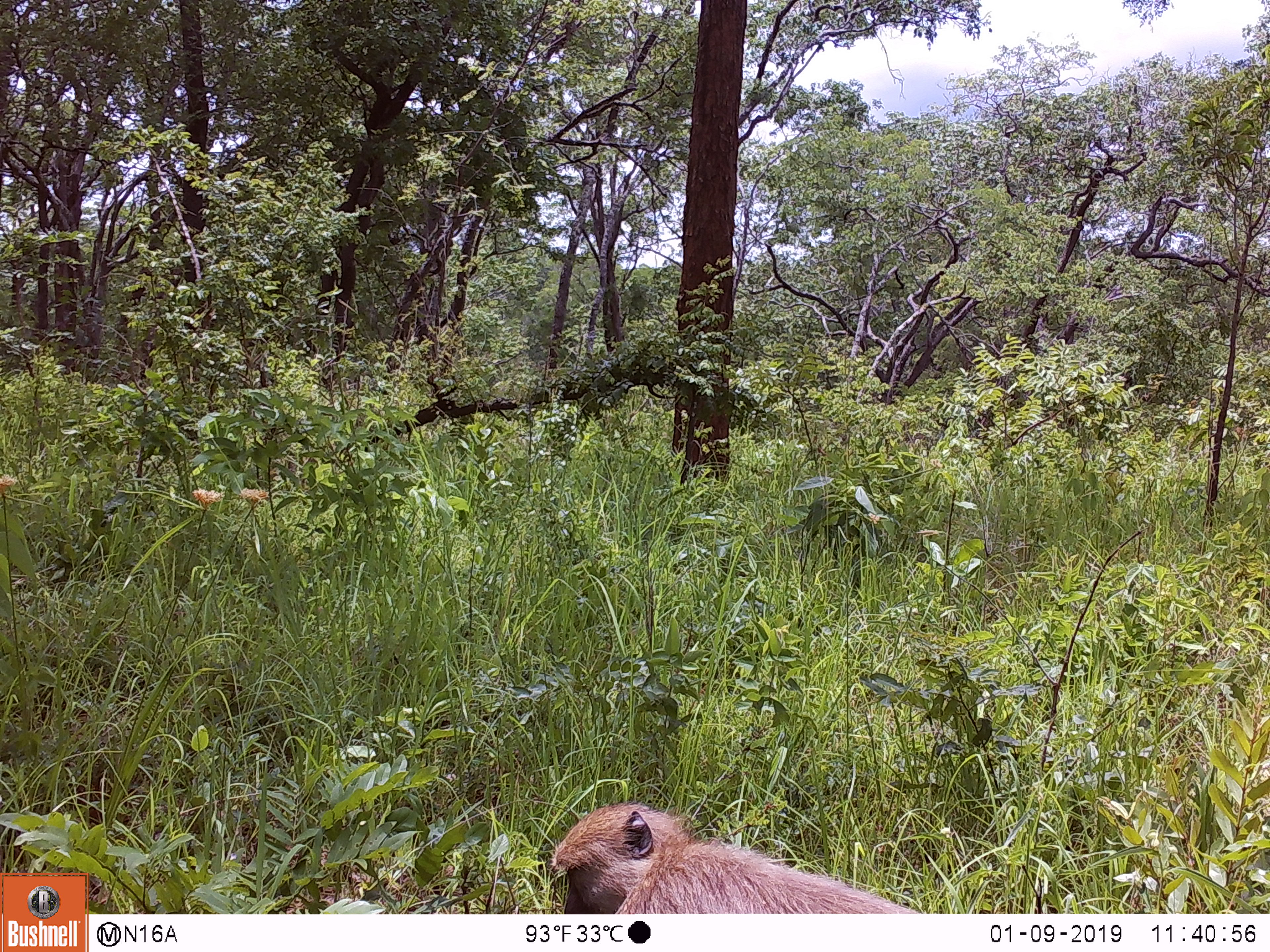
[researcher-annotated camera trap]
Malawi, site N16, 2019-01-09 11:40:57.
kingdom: Animalia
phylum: Chordata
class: Mammalia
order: Primates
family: Cercopithecidae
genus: Papio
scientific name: Papio cynocephalus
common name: yellow baboon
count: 1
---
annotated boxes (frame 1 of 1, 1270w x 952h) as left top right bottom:
yellow baboon: 534 797 932 911